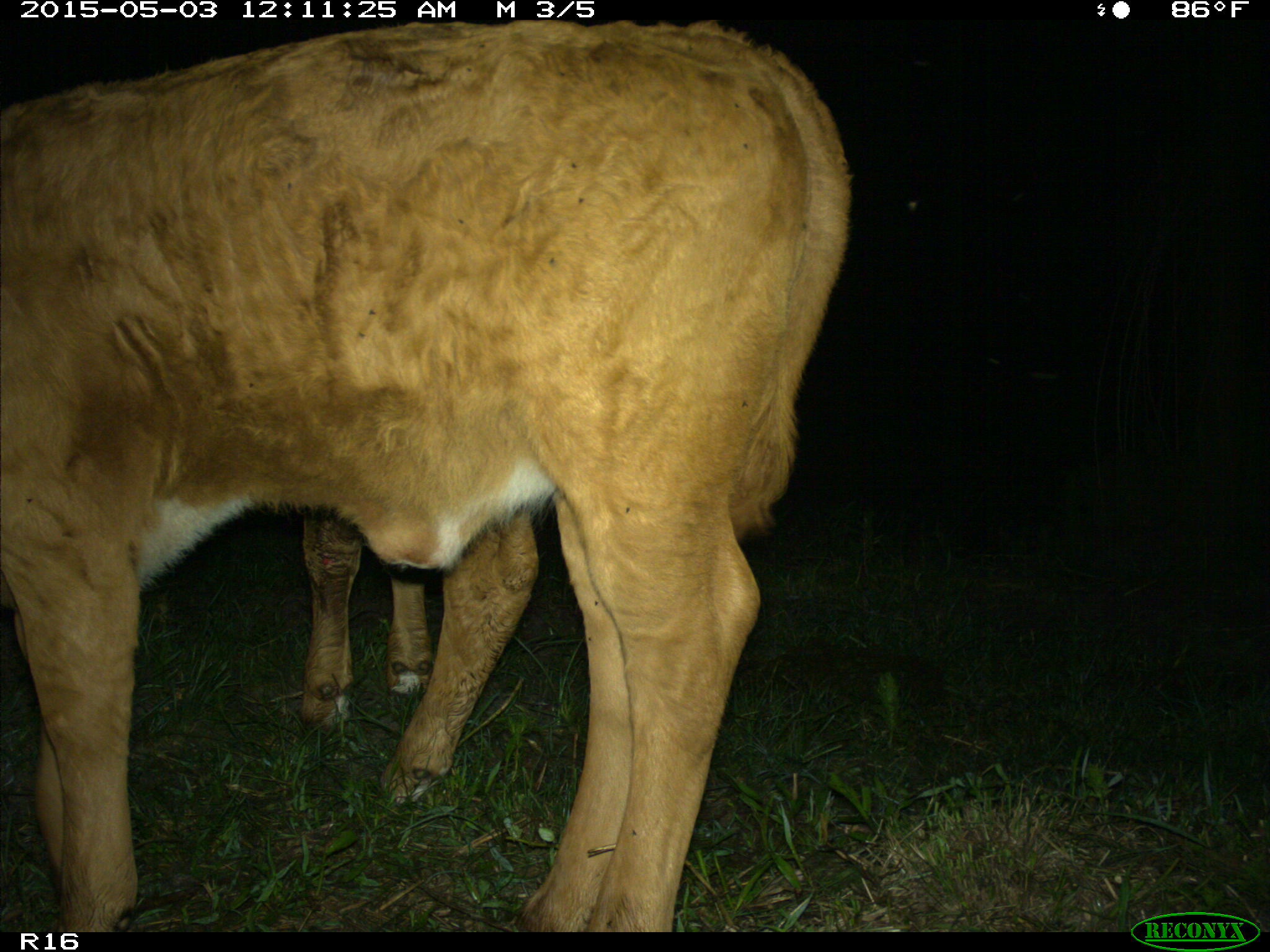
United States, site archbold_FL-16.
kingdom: Animalia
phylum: Chordata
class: Mammalia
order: Artiodactyla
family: Bovidae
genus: Bos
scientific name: Bos taurus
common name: domestic cow